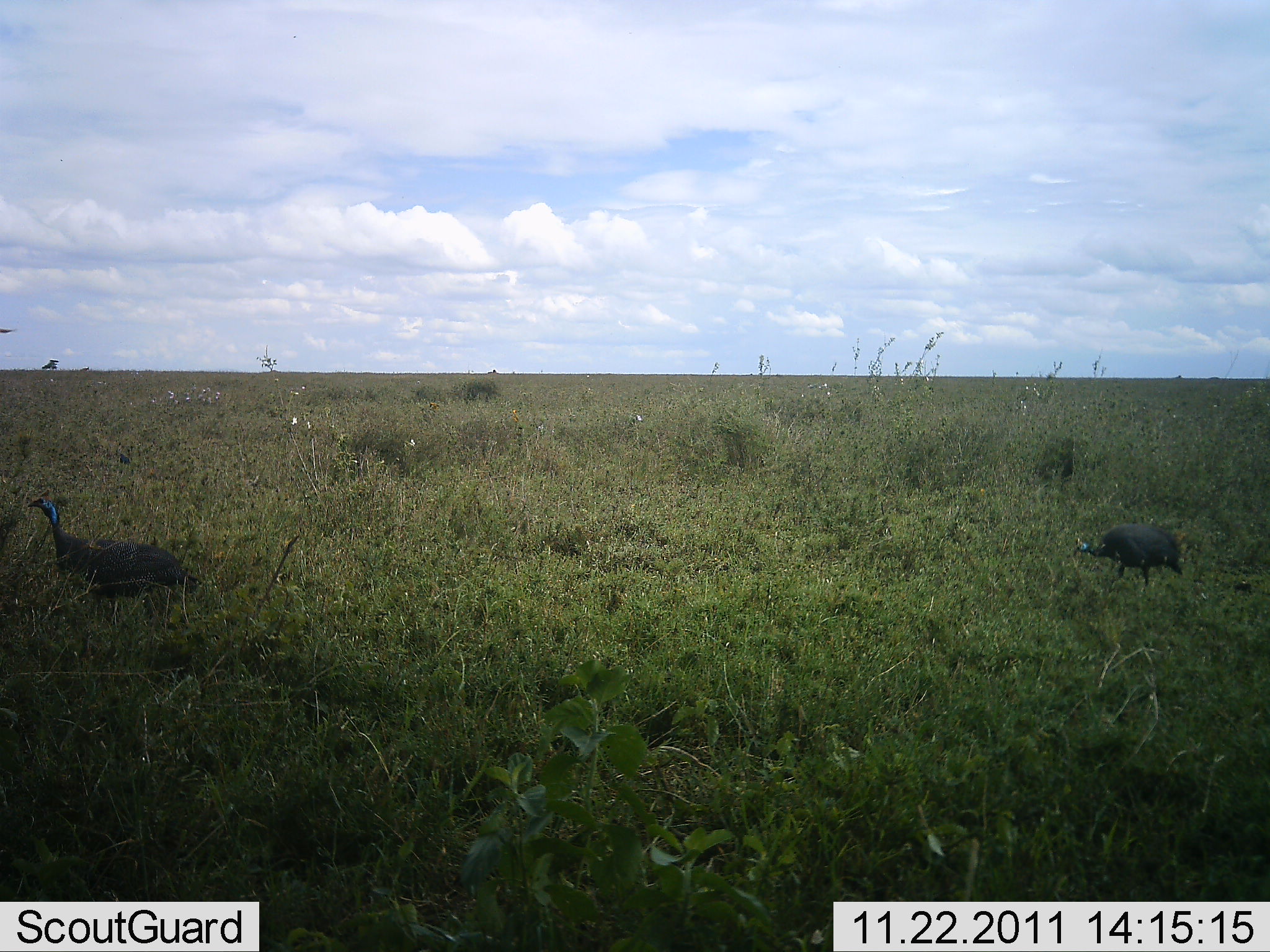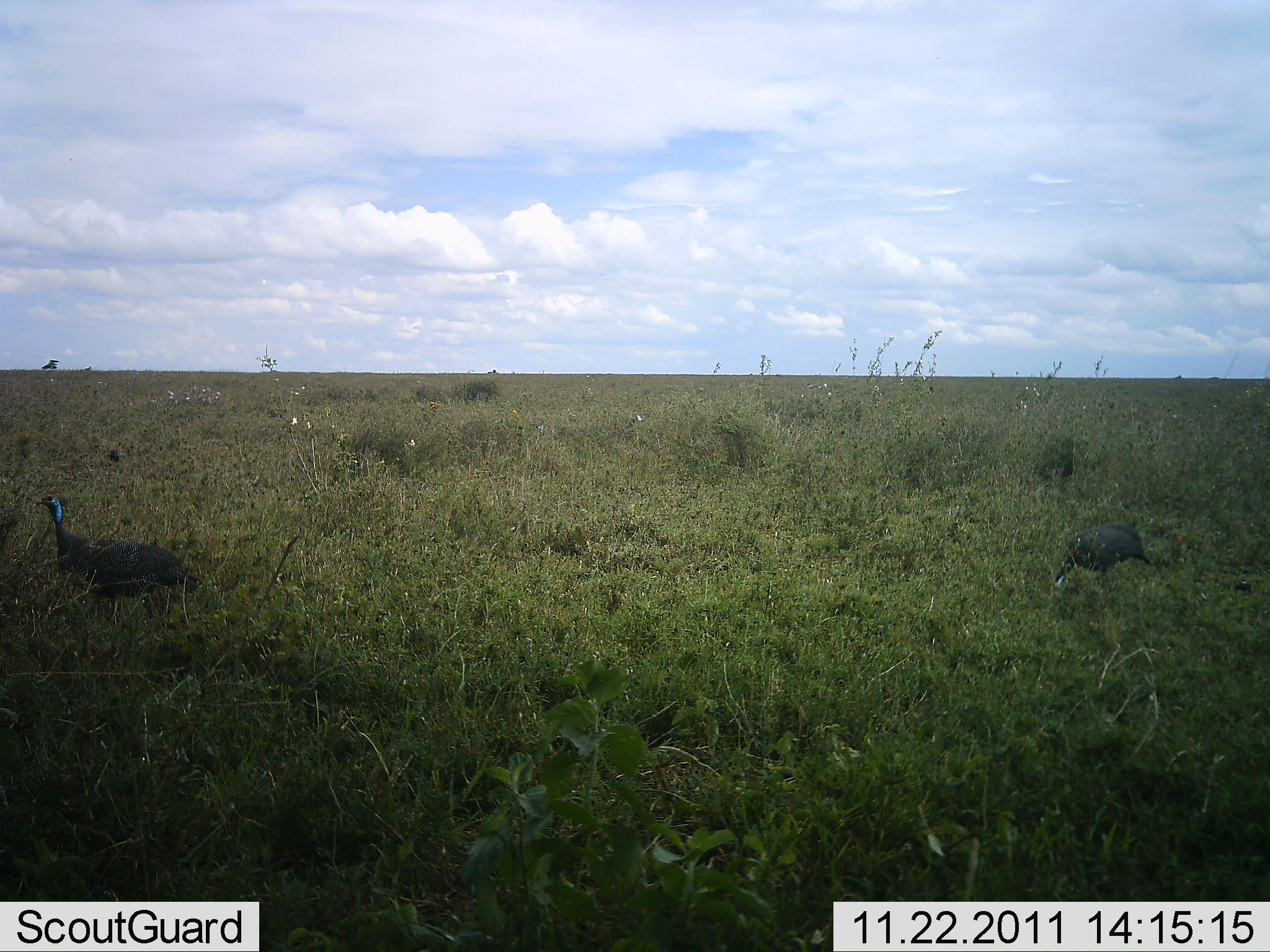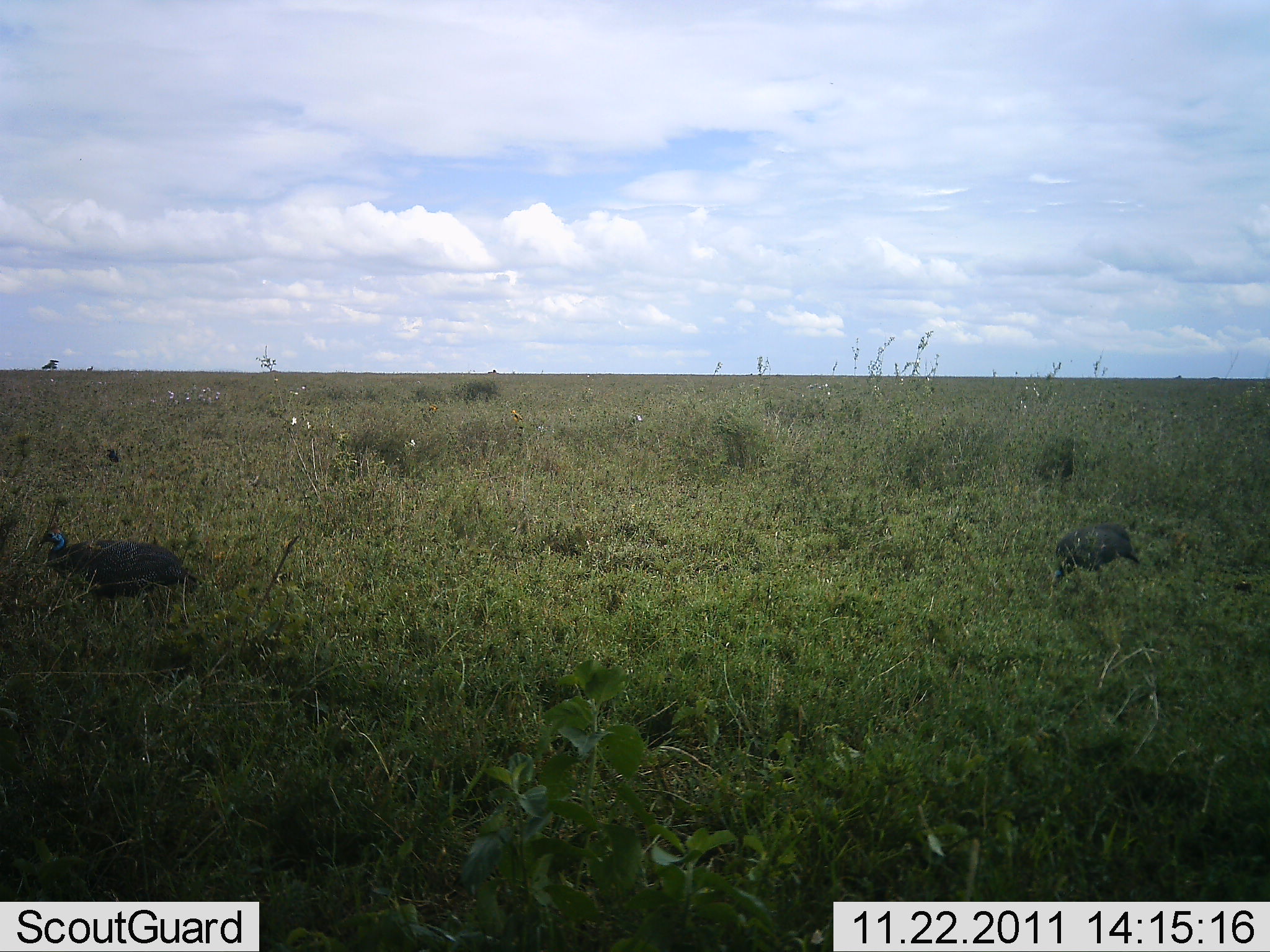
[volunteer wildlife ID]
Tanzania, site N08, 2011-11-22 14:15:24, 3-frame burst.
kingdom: Animalia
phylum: Chordata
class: Aves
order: Galliformes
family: Numididae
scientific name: Numididae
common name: guinea fowl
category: guineafowl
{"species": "guineafowl (guinea fowl) (Numididae)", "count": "2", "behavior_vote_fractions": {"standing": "50%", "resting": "0%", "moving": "31%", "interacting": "0%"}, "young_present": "0%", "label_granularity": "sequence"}